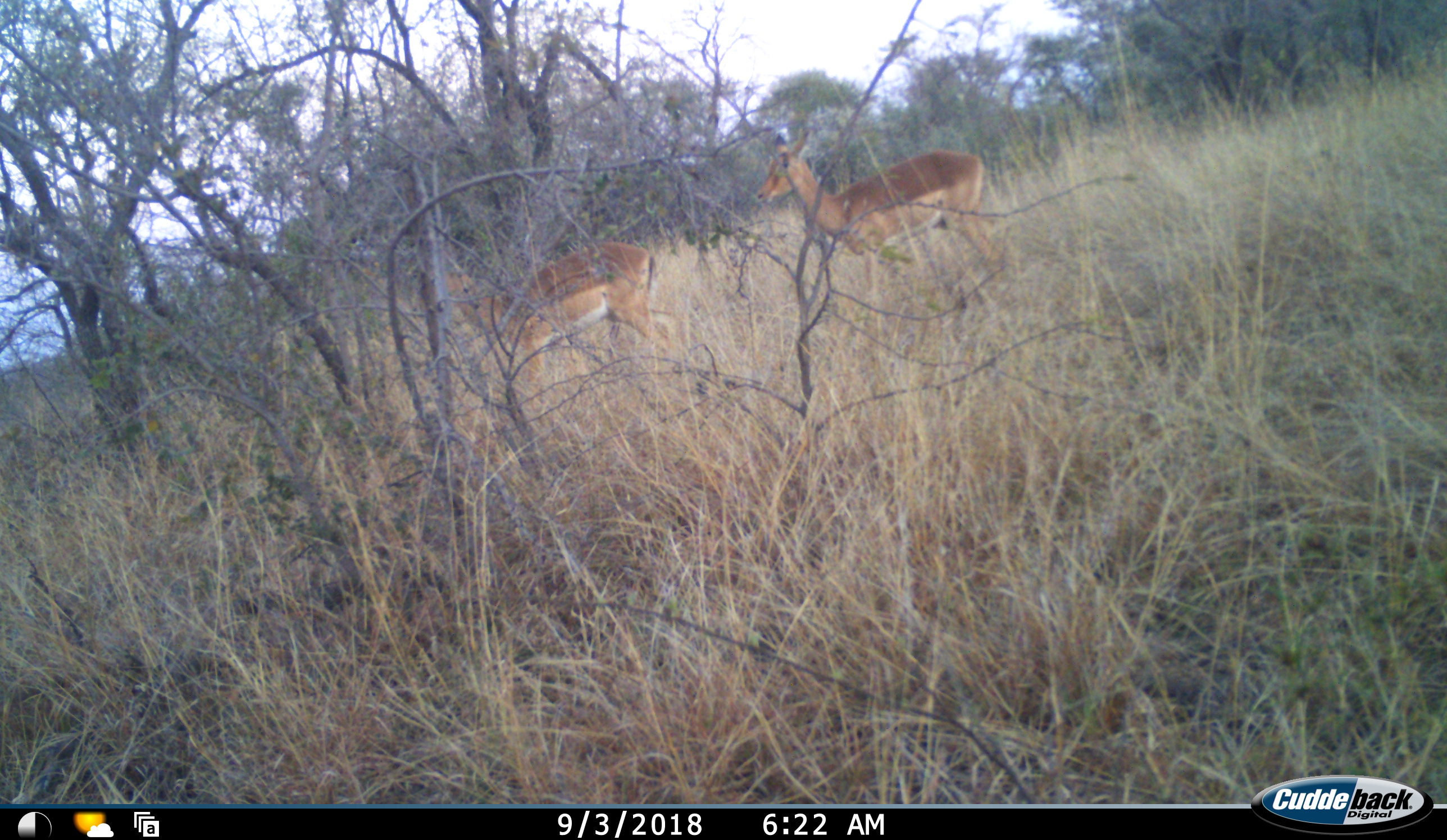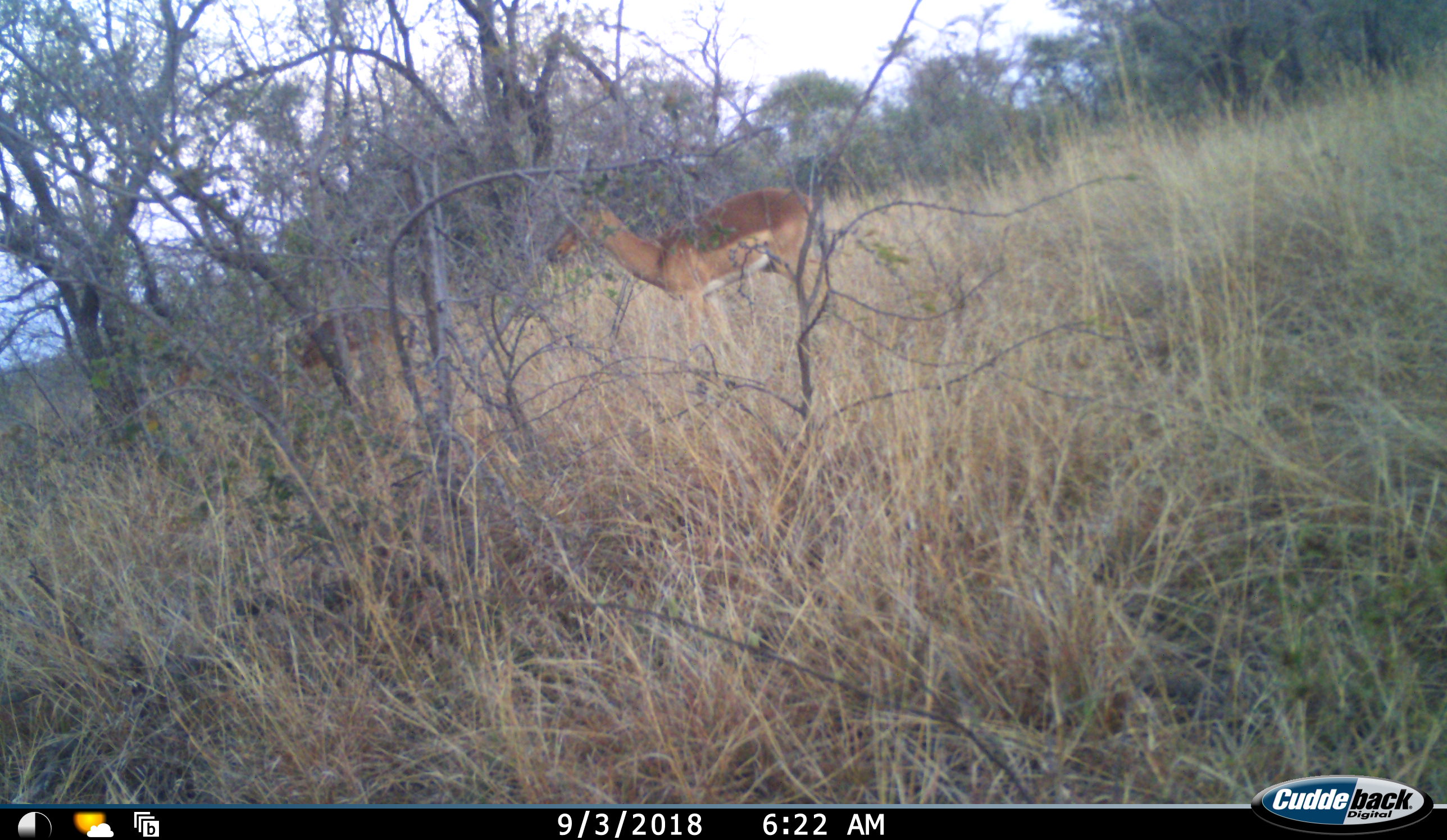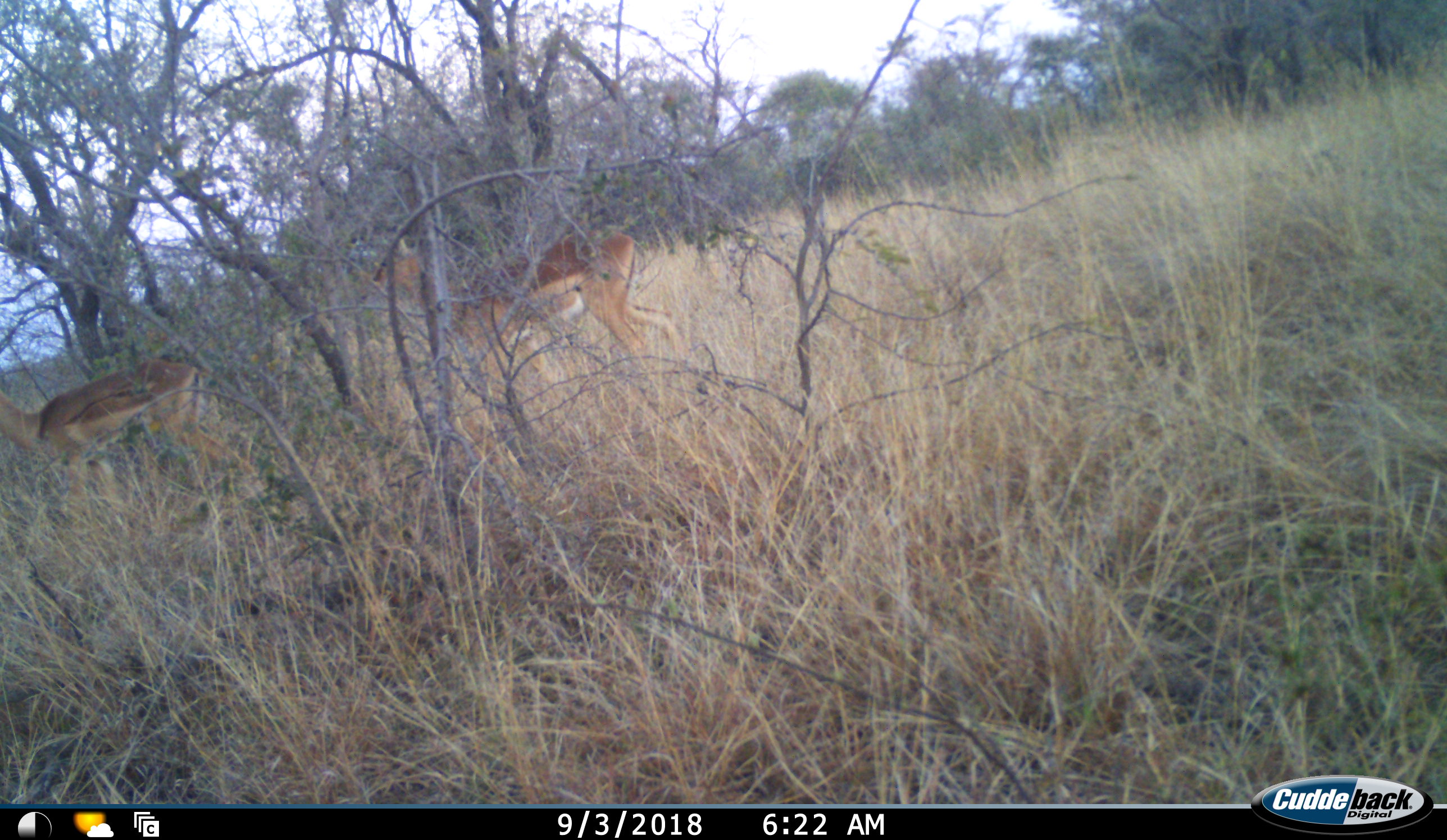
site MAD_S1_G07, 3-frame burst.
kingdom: Animalia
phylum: Chordata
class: Mammalia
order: Artiodactyla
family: Bovidae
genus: Aepyceros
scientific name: Aepyceros melampus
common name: impala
Impala (Aepyceros melampus), count 2. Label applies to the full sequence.